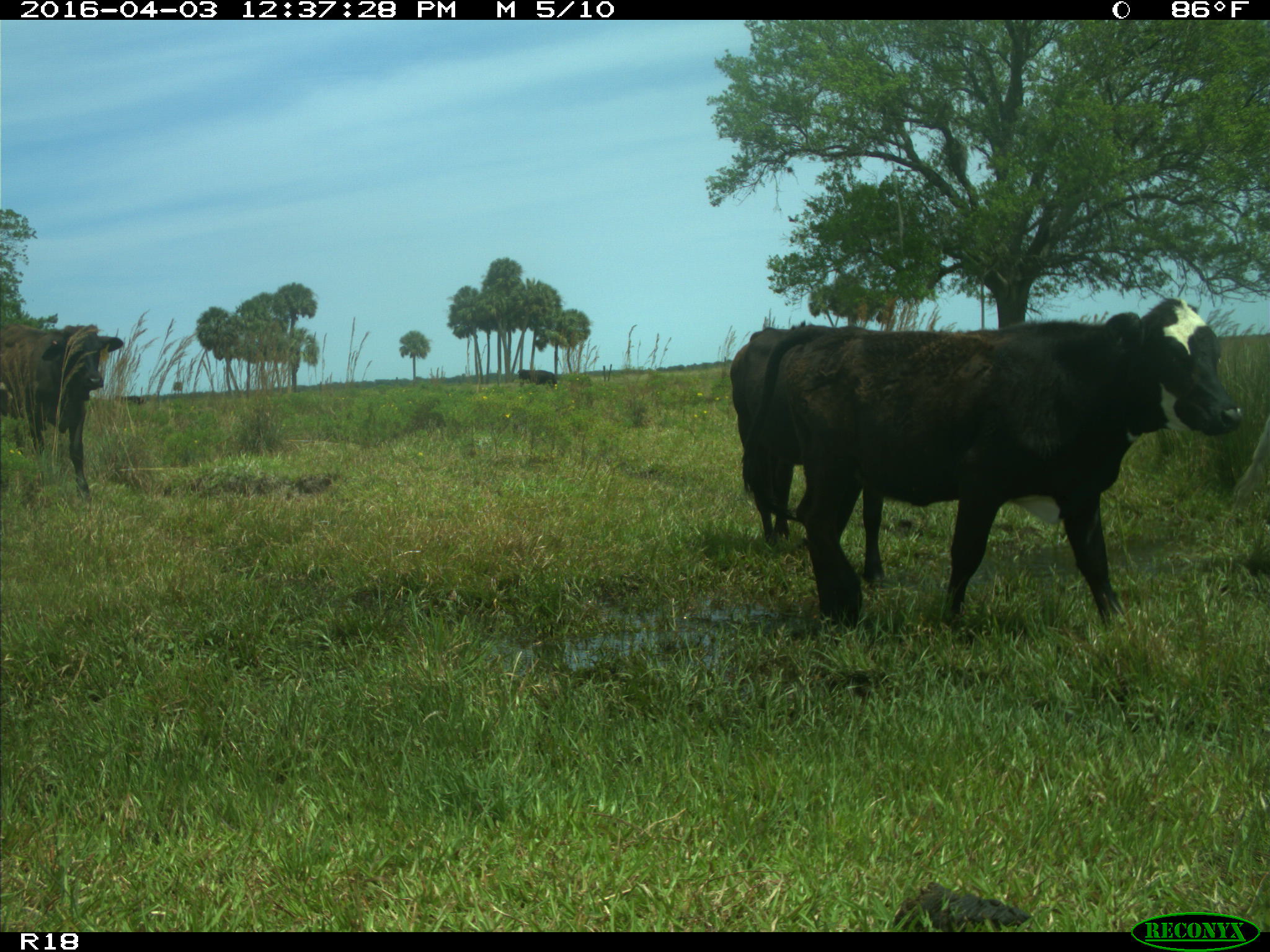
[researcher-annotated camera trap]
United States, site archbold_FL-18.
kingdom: Animalia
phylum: Chordata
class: Mammalia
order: Artiodactyla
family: Bovidae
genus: Bos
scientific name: Bos taurus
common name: domestic cow